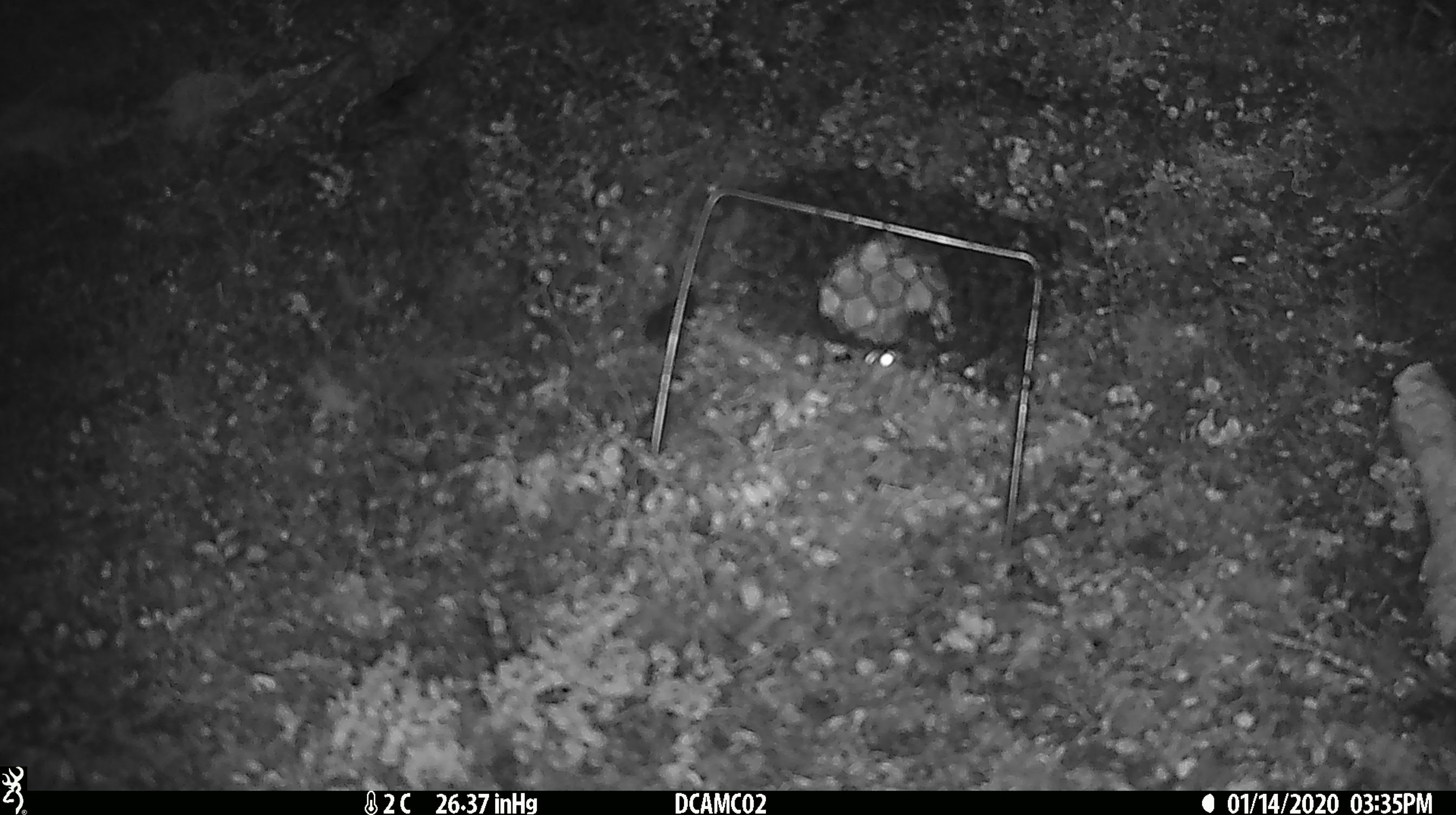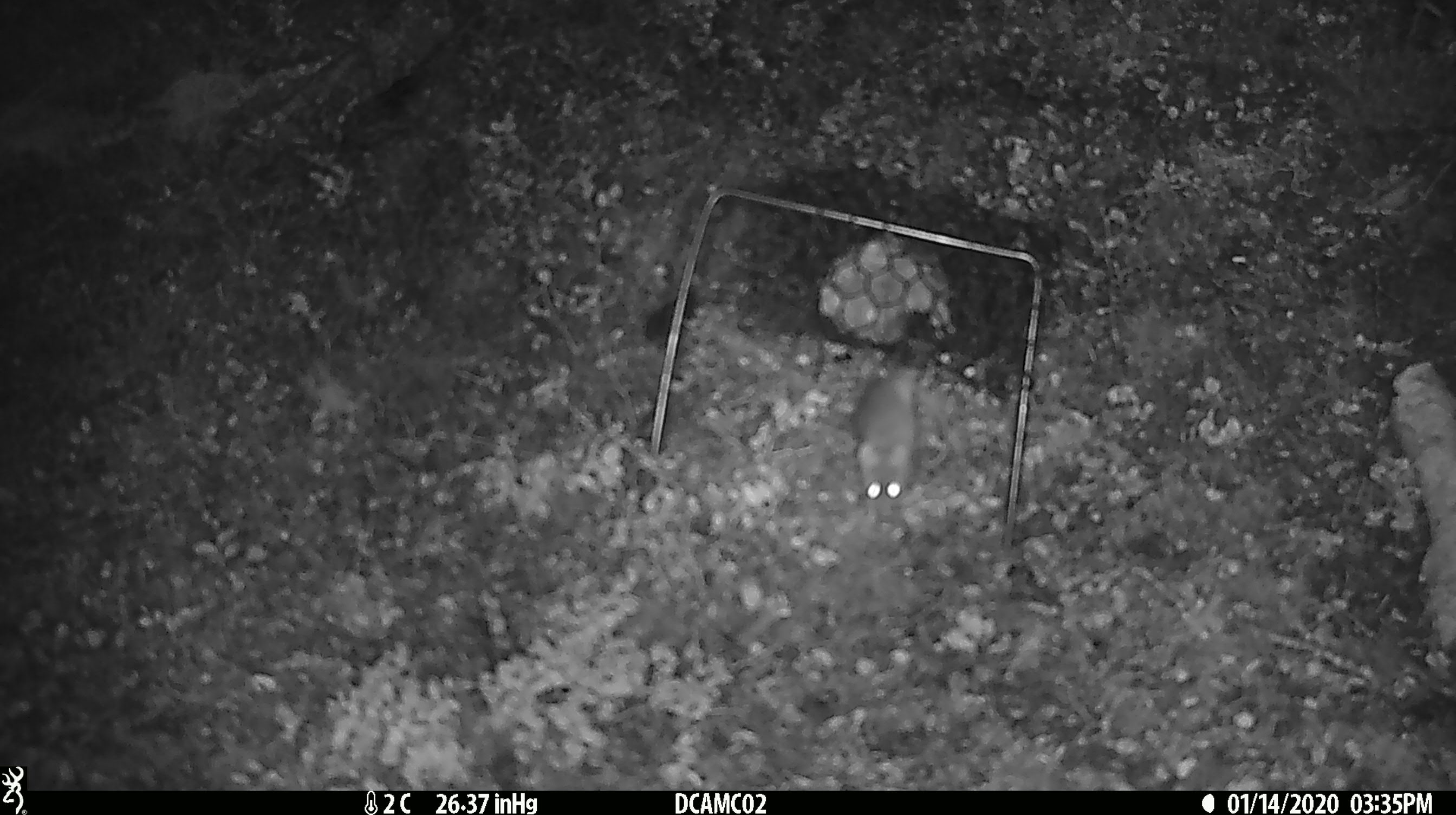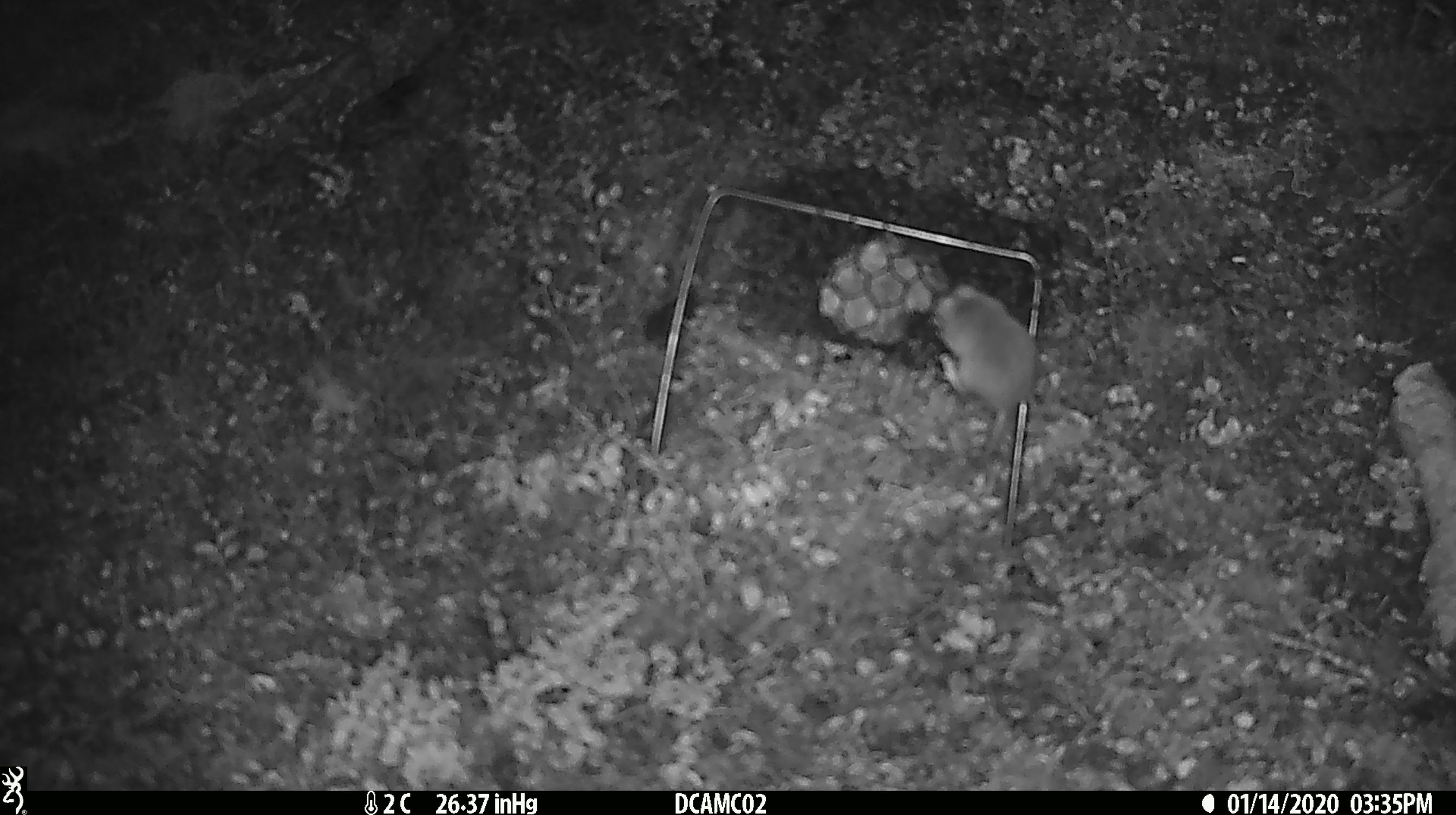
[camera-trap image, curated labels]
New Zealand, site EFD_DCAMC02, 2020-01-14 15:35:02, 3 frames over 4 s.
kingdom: Animalia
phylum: Chordata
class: Mammalia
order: Rodentia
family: Muridae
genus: Mus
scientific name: Mus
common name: mouse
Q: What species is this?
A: Mouse (Mus).